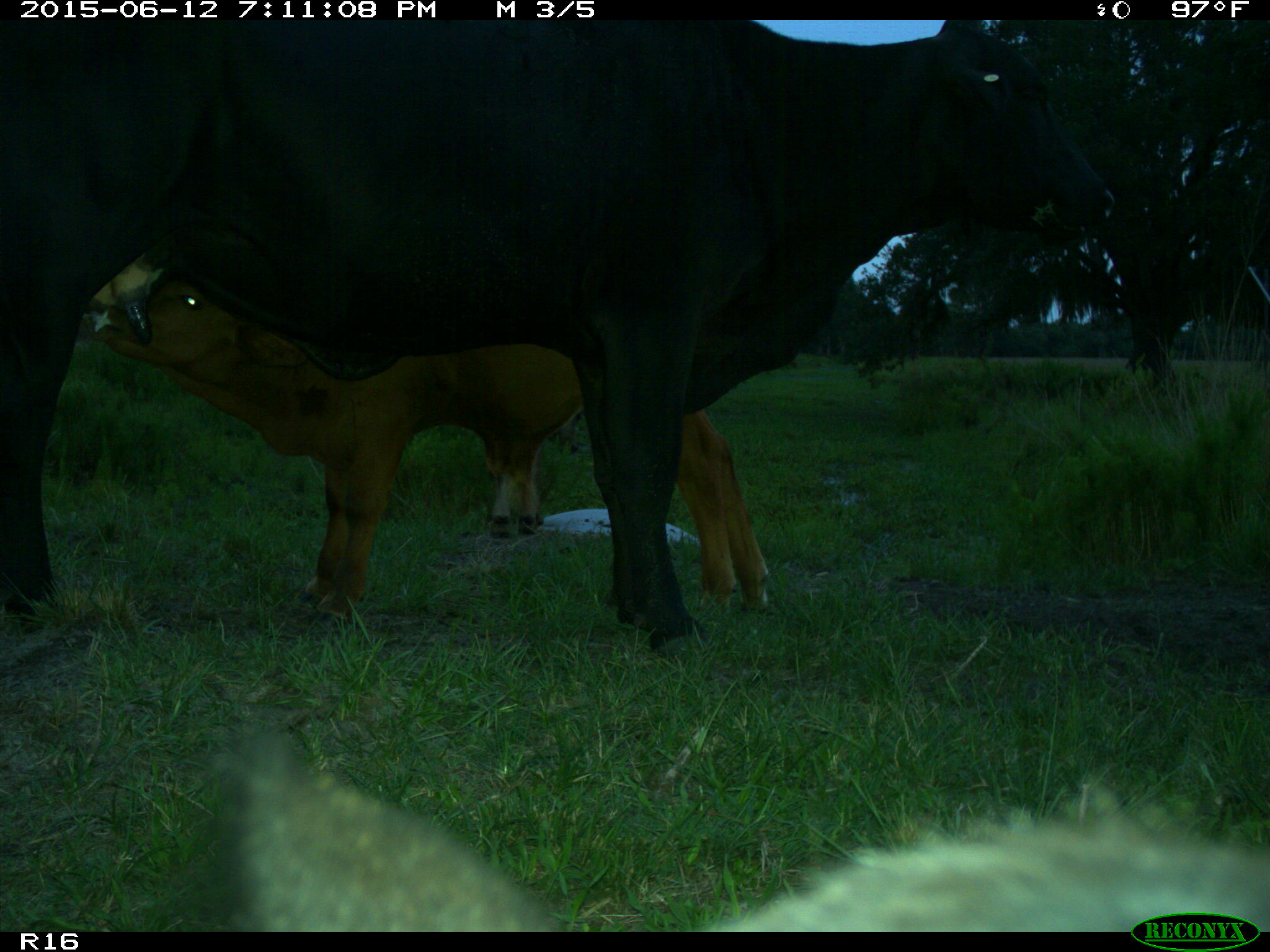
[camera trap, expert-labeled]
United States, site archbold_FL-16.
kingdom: Animalia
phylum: Chordata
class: Mammalia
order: Artiodactyla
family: Bovidae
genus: Bos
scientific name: Bos taurus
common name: domestic cow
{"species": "Bos taurus (domestic cow)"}